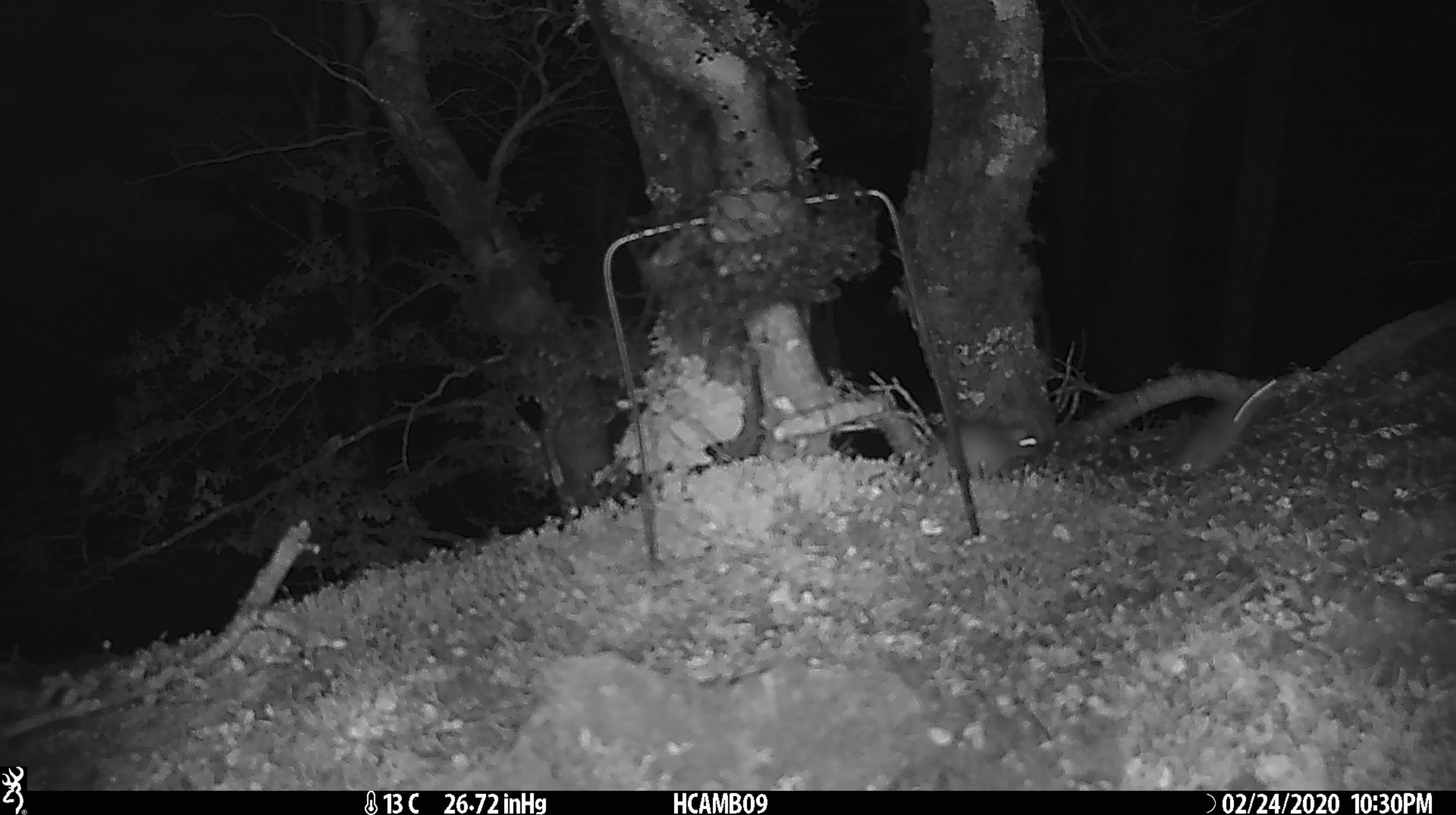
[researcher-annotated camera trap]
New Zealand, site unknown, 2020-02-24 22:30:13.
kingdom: Animalia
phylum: Chordata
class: Mammalia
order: Rodentia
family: Muridae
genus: Mus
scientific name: Mus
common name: mouse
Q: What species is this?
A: Mouse (Mus).